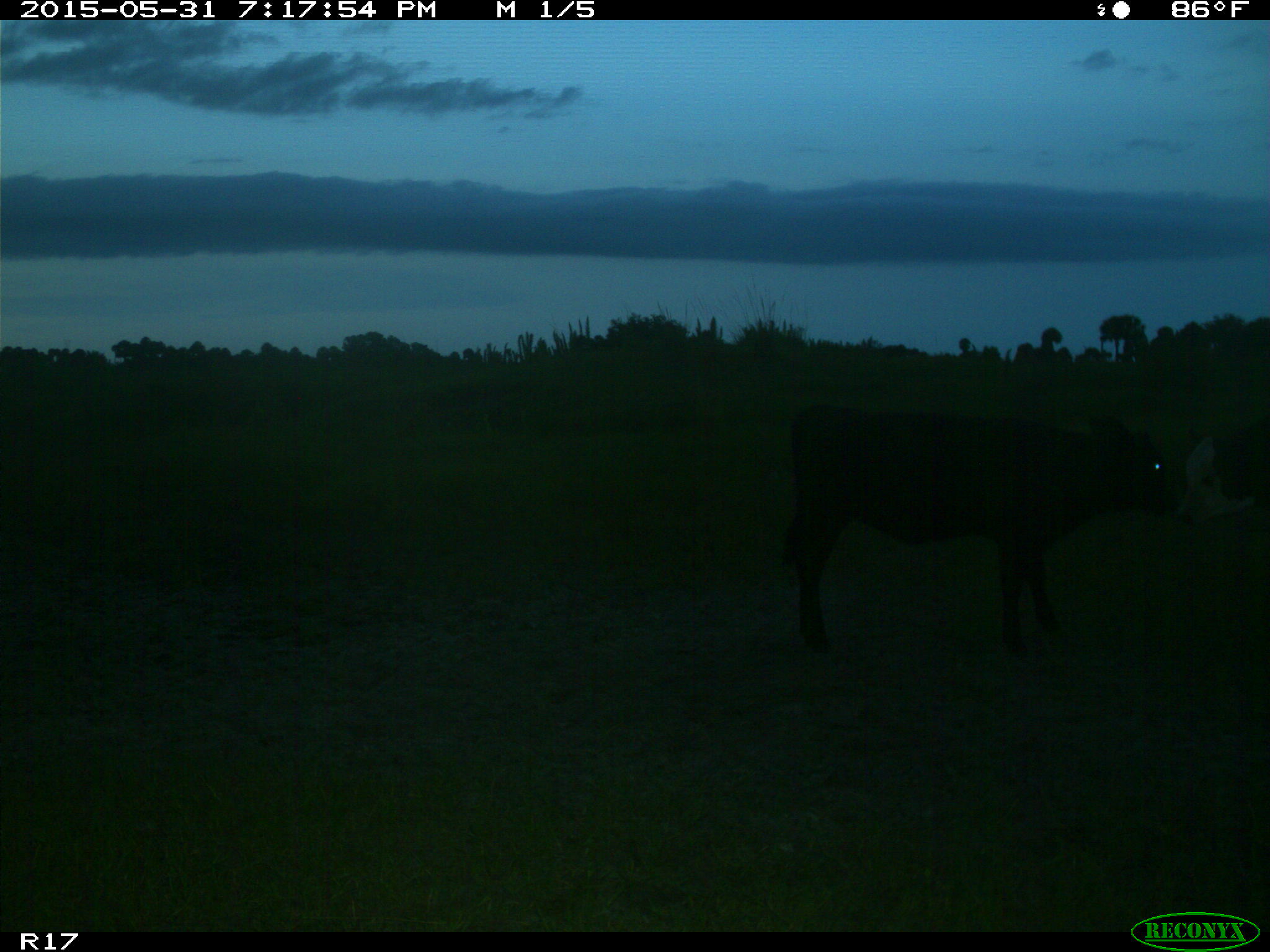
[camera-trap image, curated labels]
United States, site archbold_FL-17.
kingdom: Animalia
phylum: Chordata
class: Mammalia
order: Artiodactyla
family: Bovidae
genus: Bos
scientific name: Bos taurus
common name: domestic cow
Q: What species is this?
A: Bos taurus (domestic cow).